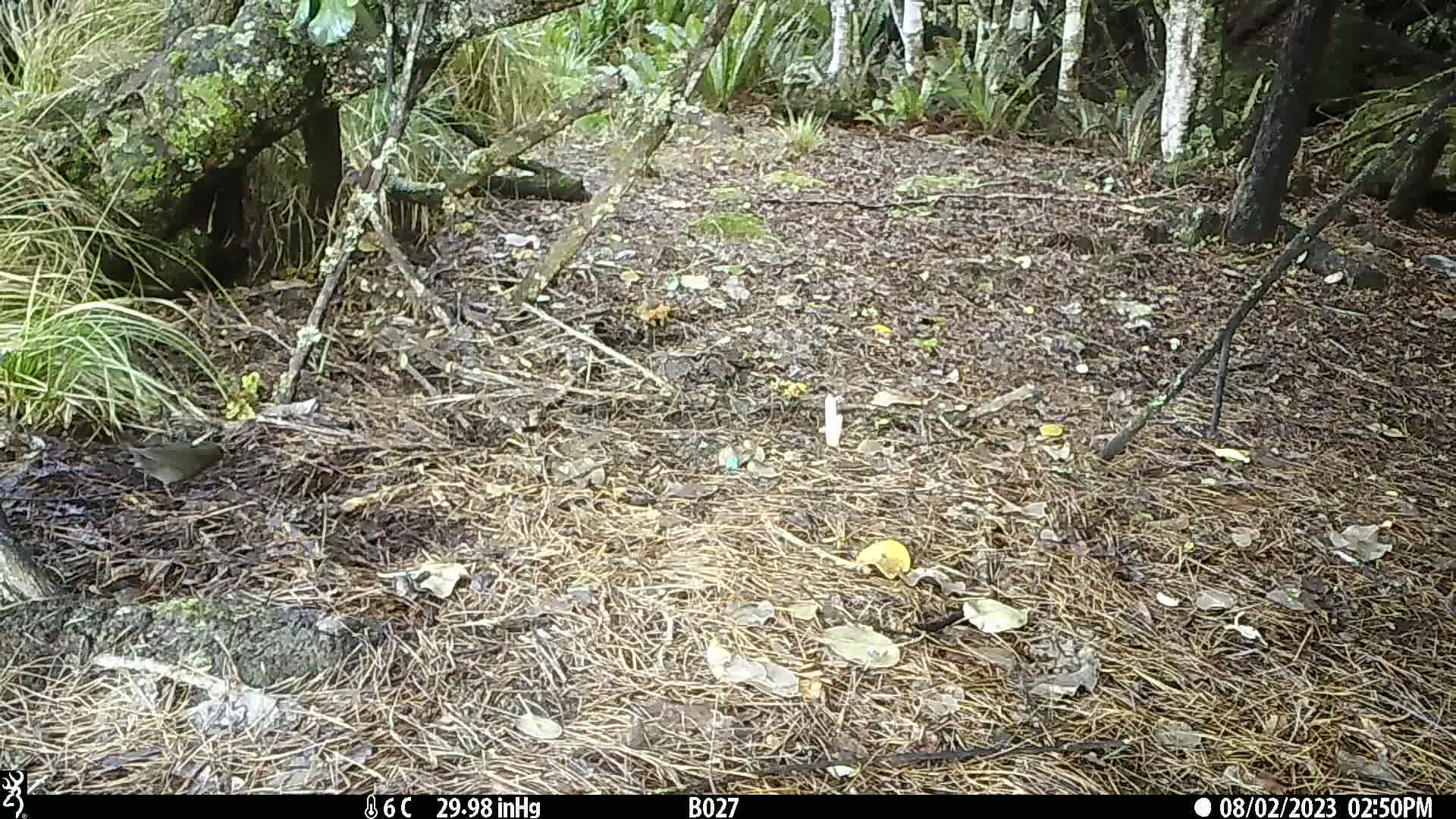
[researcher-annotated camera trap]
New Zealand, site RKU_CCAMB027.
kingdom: Animalia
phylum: Chordata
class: Aves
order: Passeriformes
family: Turdidae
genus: Turdus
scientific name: Turdus merula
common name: eurasian blackbird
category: blackbird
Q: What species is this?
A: Blackbird (eurasian blackbird) (Turdus merula).